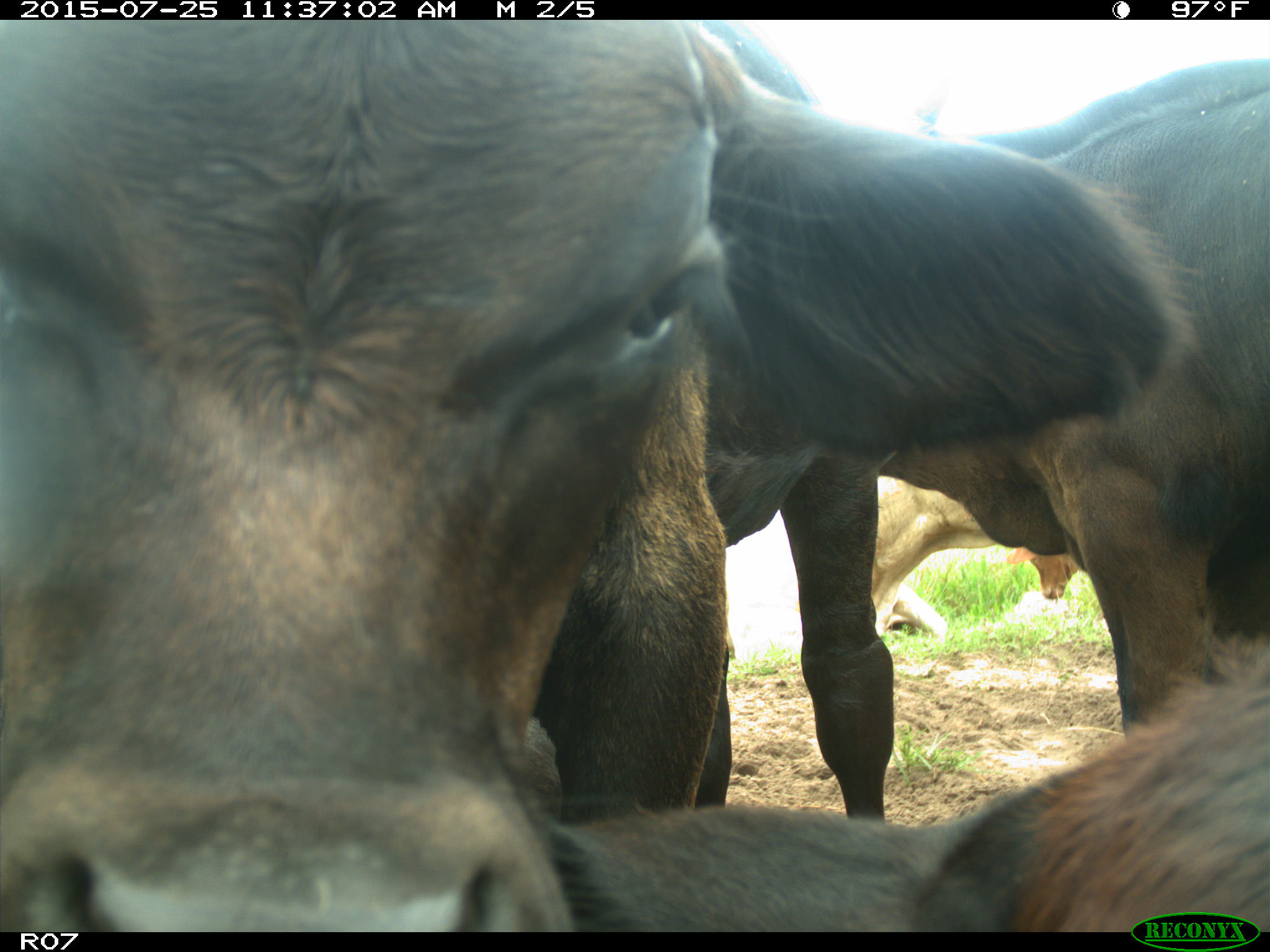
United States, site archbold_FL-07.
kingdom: Animalia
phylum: Chordata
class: Mammalia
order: Artiodactyla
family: Bovidae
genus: Bos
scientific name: Bos taurus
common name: domestic cow